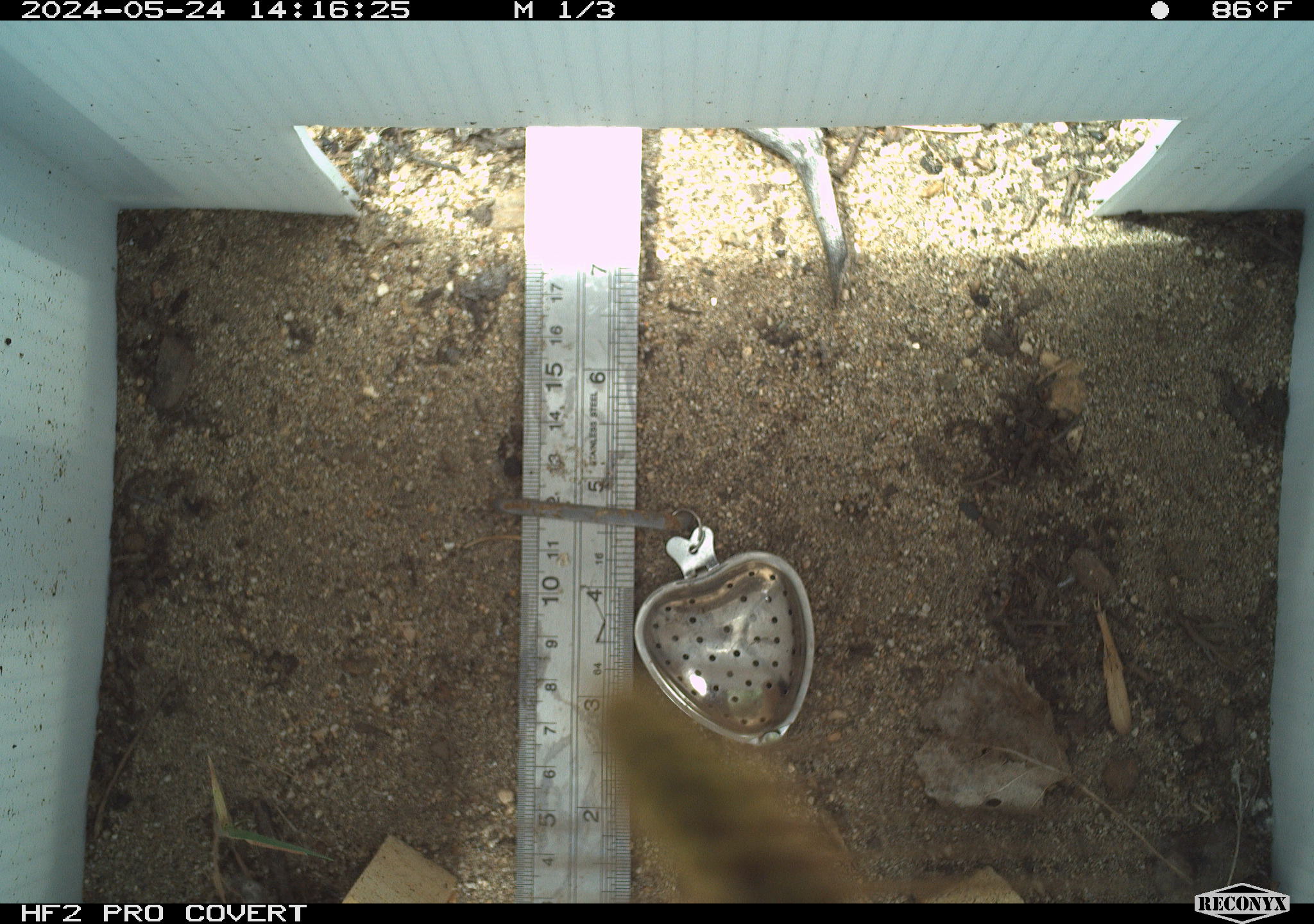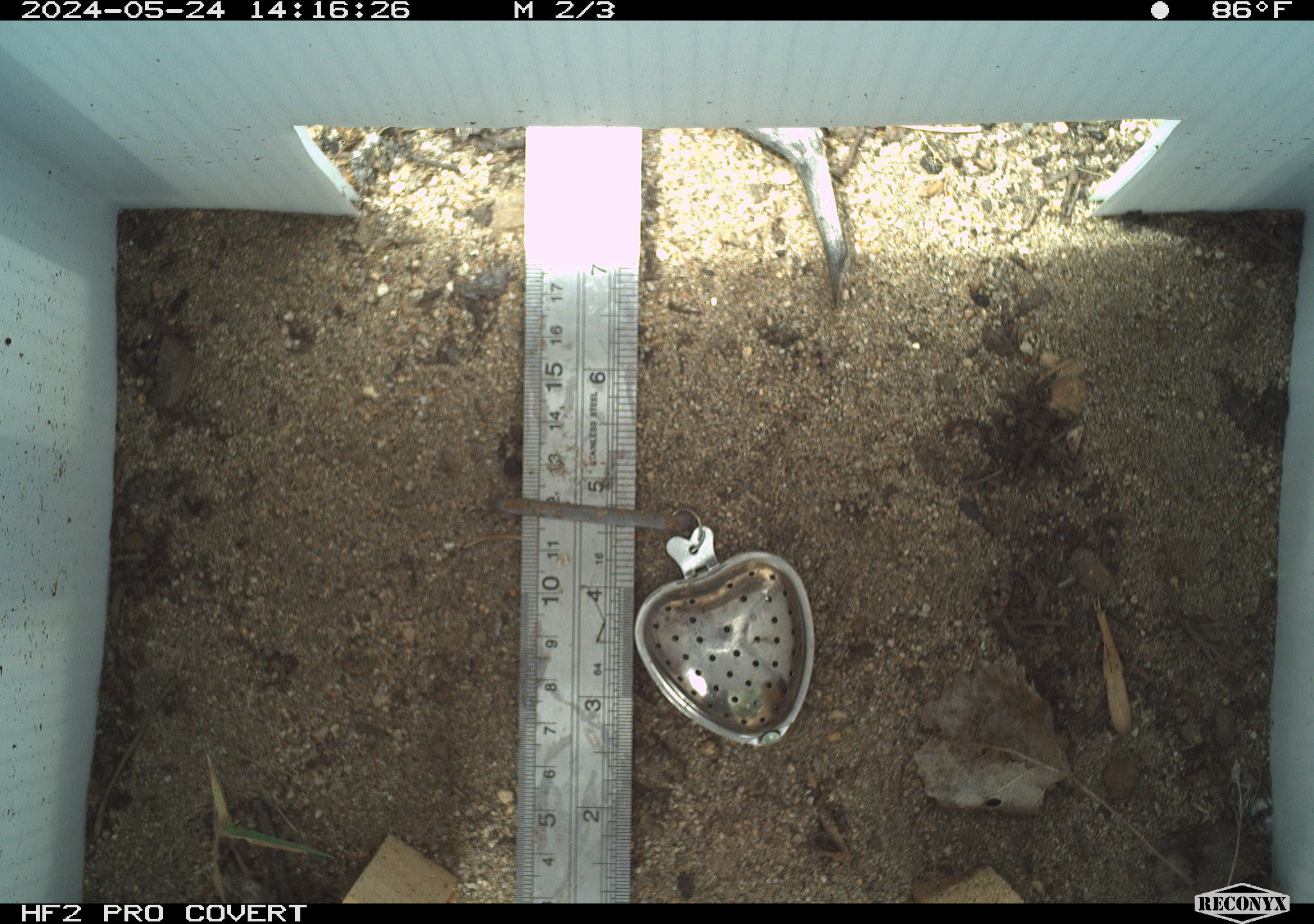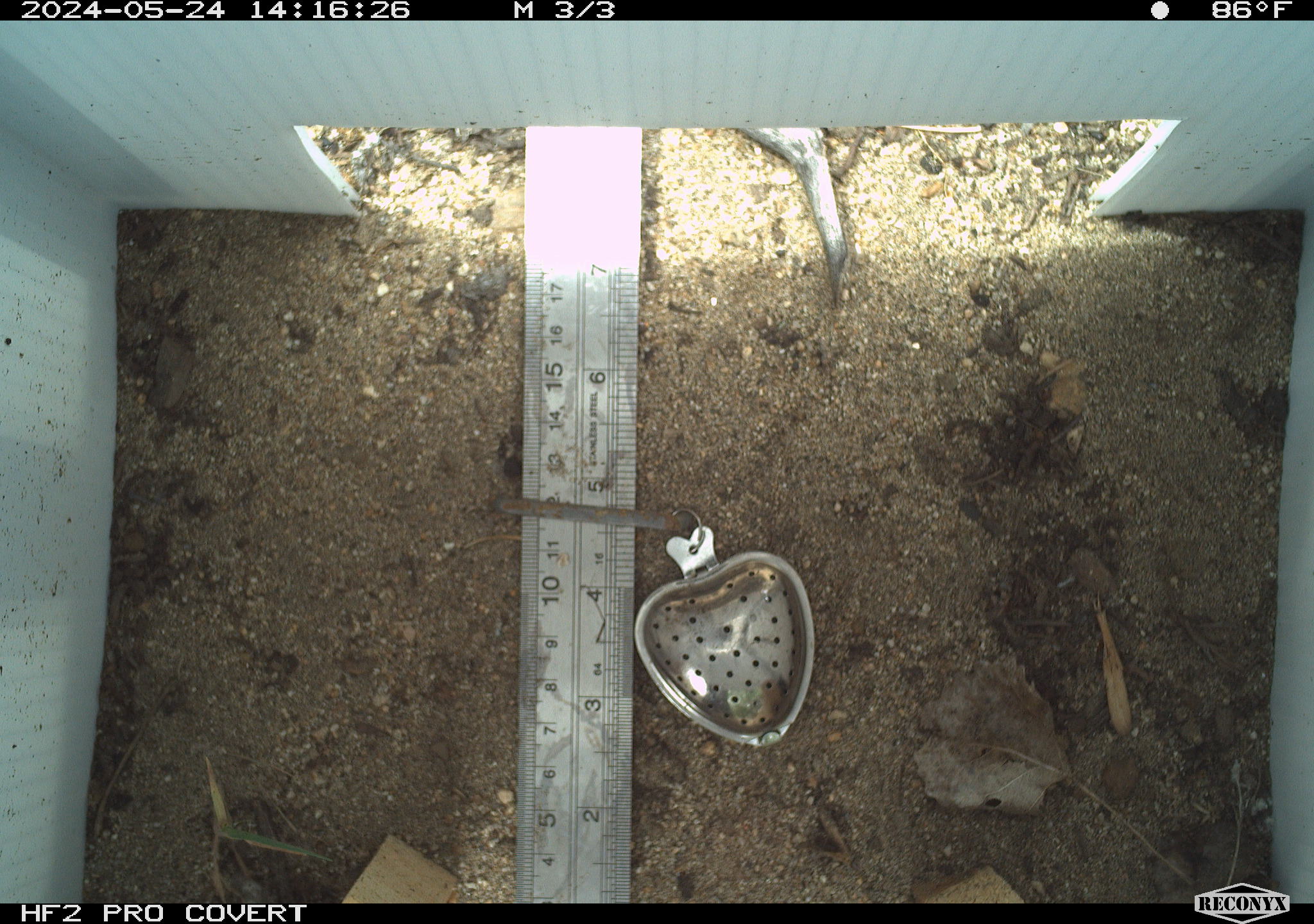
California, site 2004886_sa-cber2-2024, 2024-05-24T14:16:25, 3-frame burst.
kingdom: Animalia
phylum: Arthropoda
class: Insecta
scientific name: Insecta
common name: insect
Insect (Insecta).